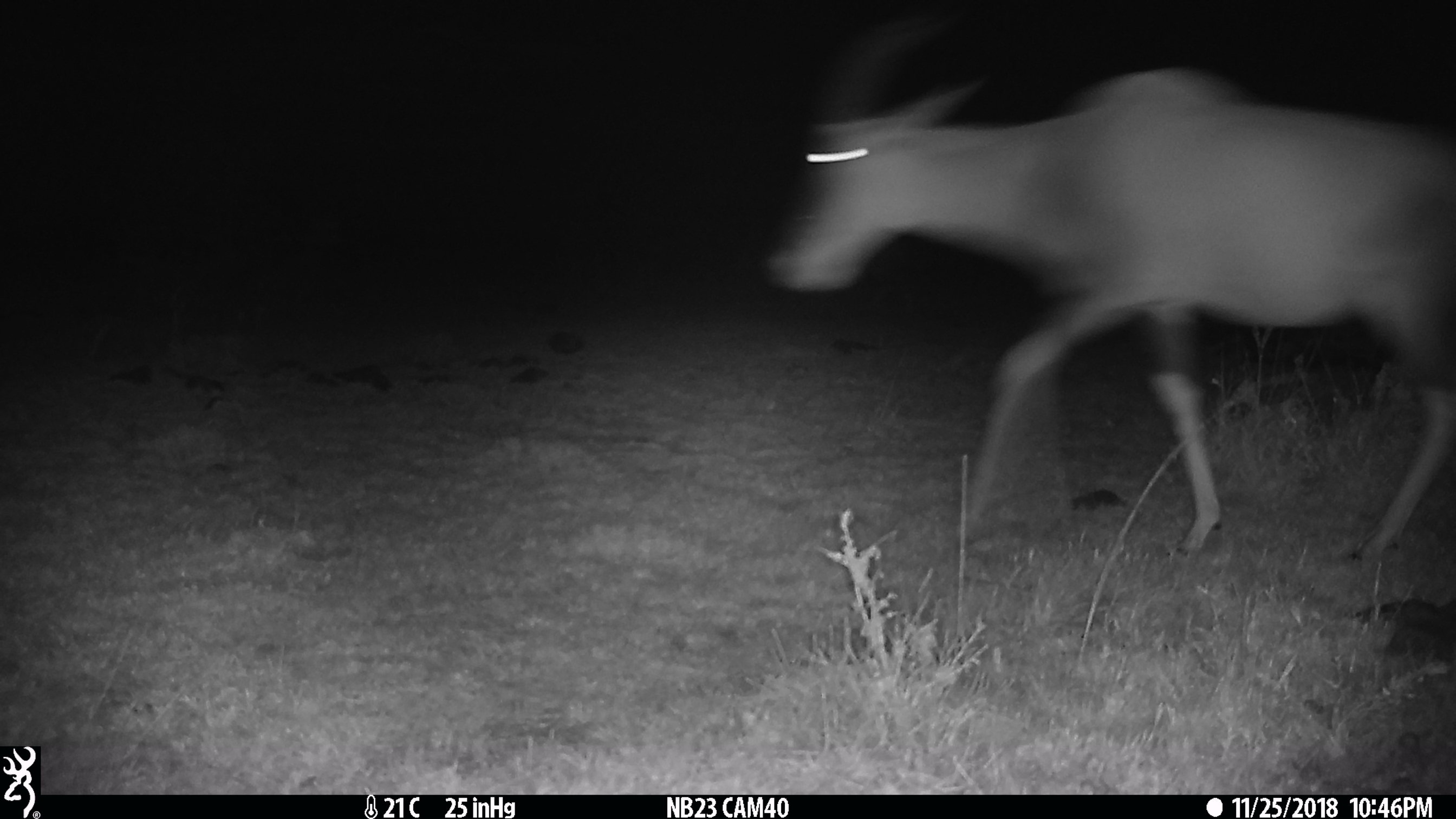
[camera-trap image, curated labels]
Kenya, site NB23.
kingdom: Animalia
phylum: Chordata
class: Mammalia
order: Artiodactyla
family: Bovidae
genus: Damaliscus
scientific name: Damaliscus lunatus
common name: topi